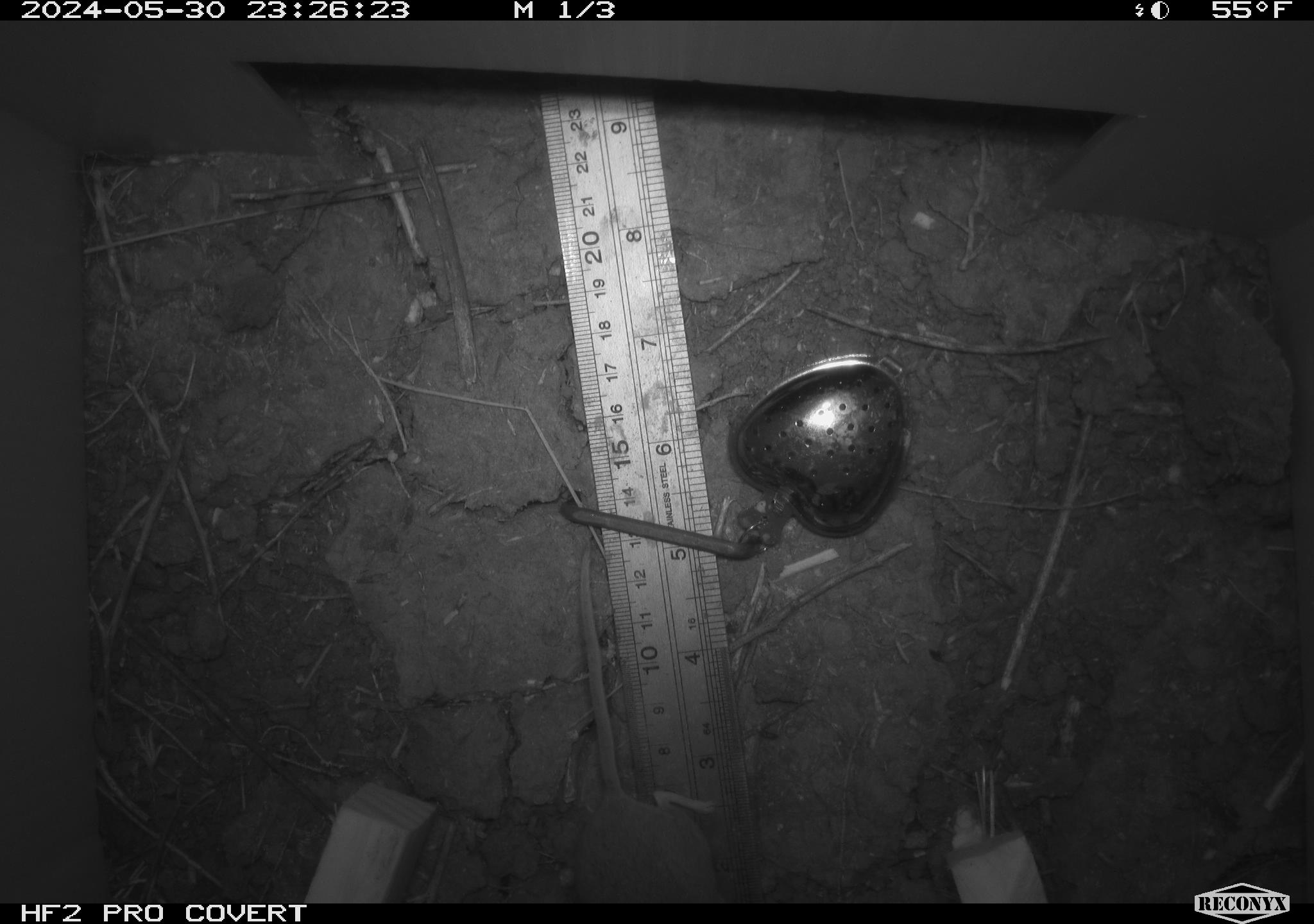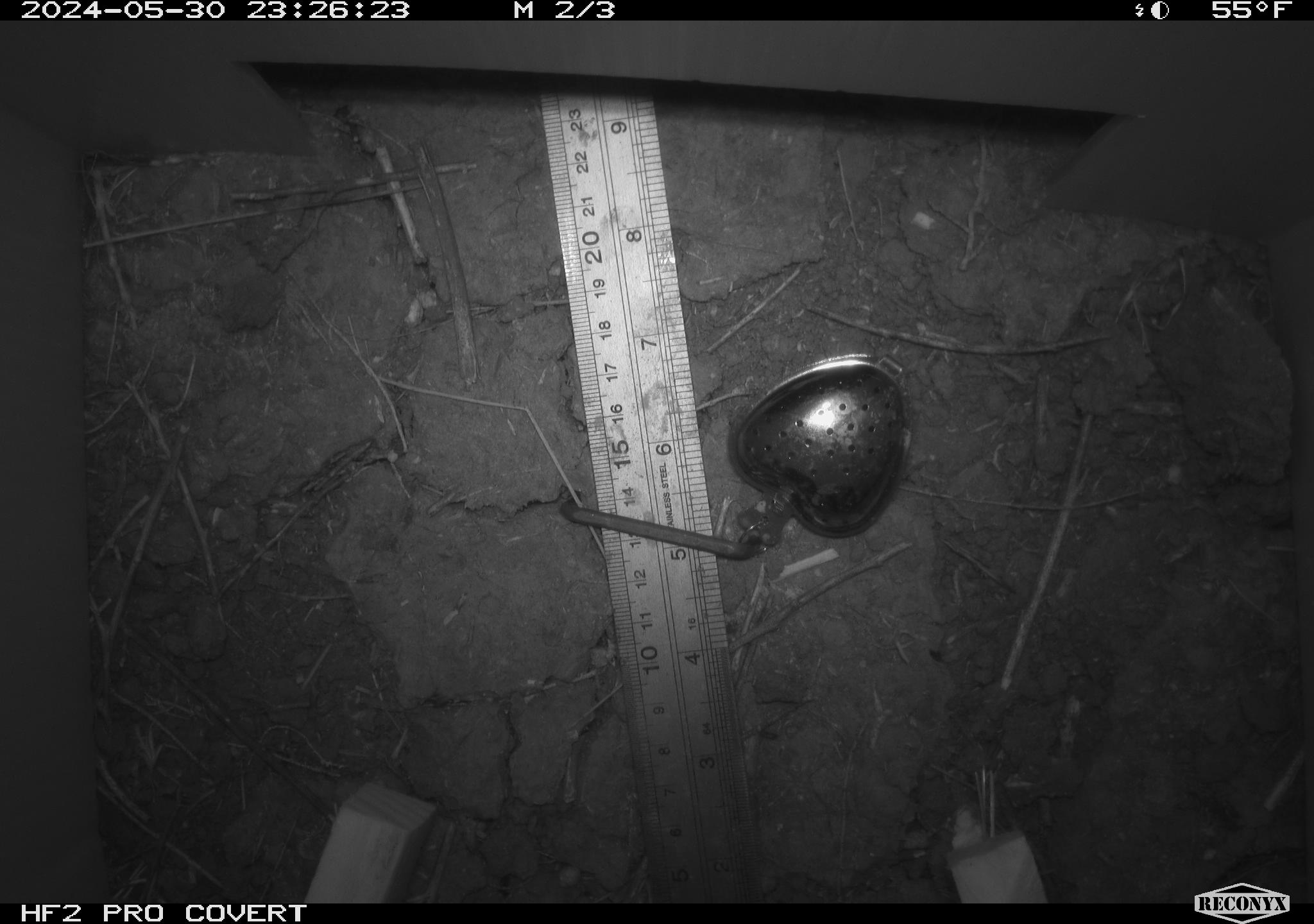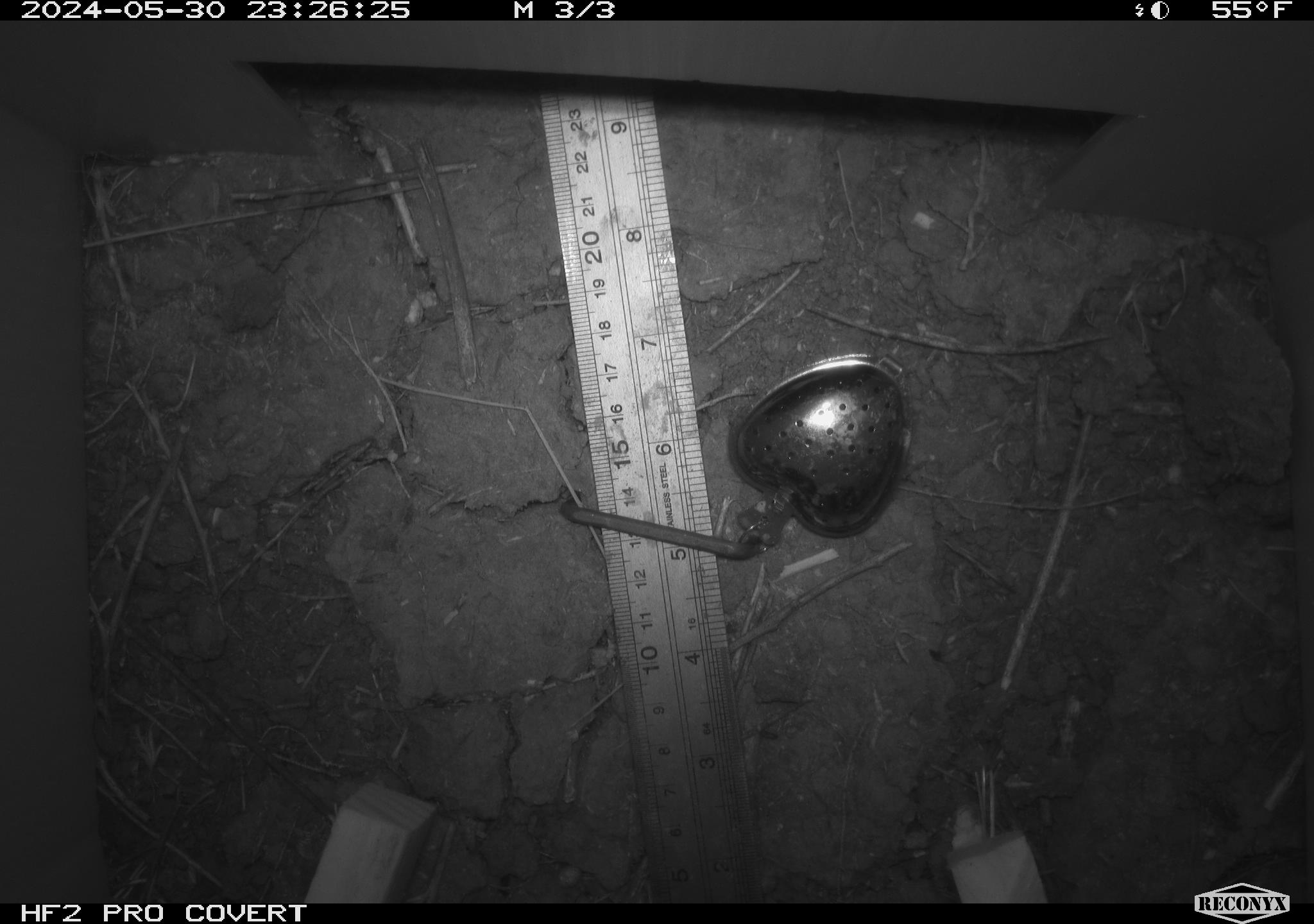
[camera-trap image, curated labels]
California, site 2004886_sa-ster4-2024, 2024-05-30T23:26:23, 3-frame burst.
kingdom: Animalia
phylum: Chordata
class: Mammalia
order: Rodentia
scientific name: Rodentia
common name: mouse species